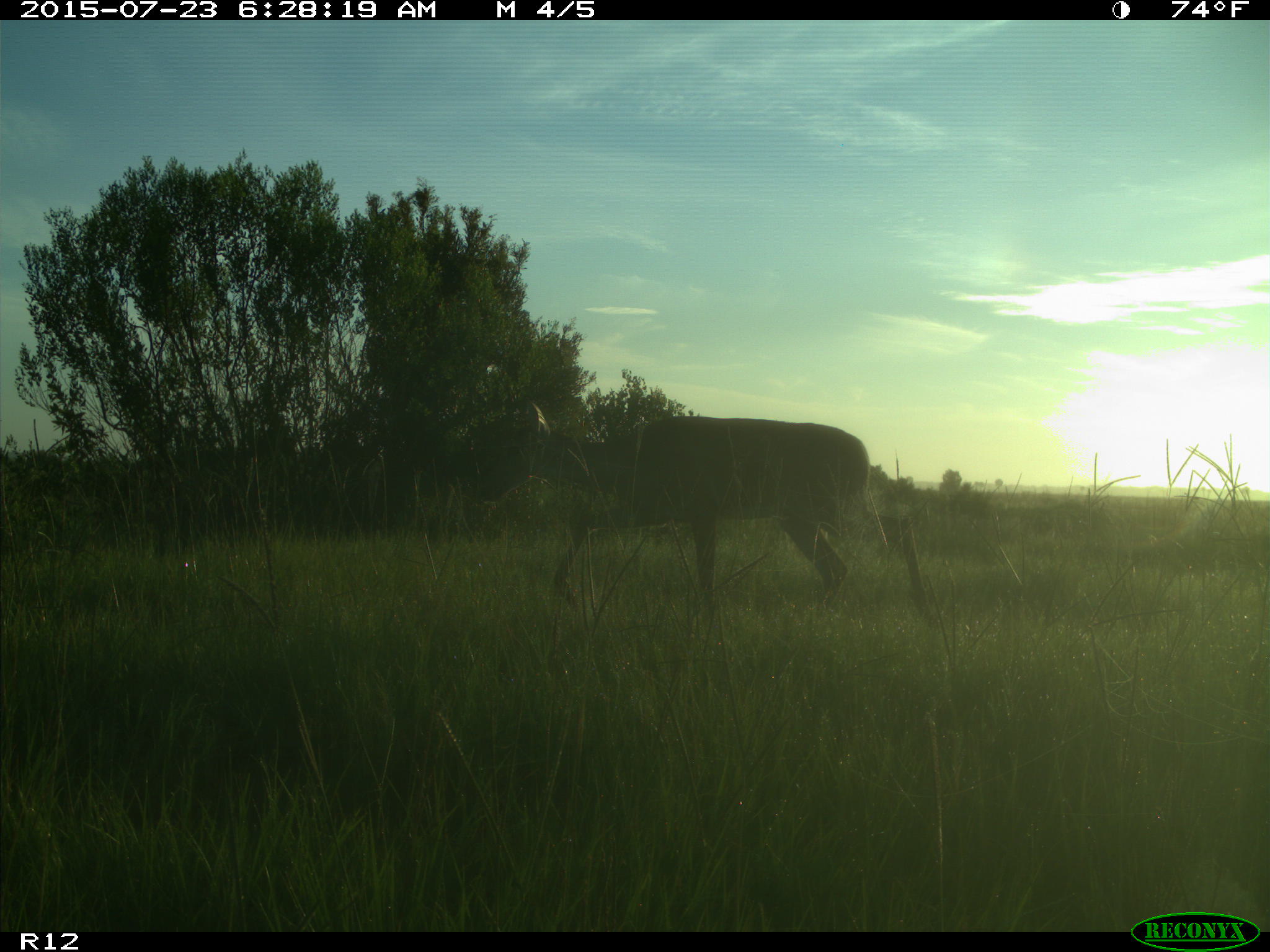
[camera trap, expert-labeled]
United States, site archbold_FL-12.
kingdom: Animalia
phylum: Chordata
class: Mammalia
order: Artiodactyla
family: Cervidae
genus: Odocoileus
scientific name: Odocoileus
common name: deer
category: unidentified deer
Unidentified deer (deer) (Odocoileus).